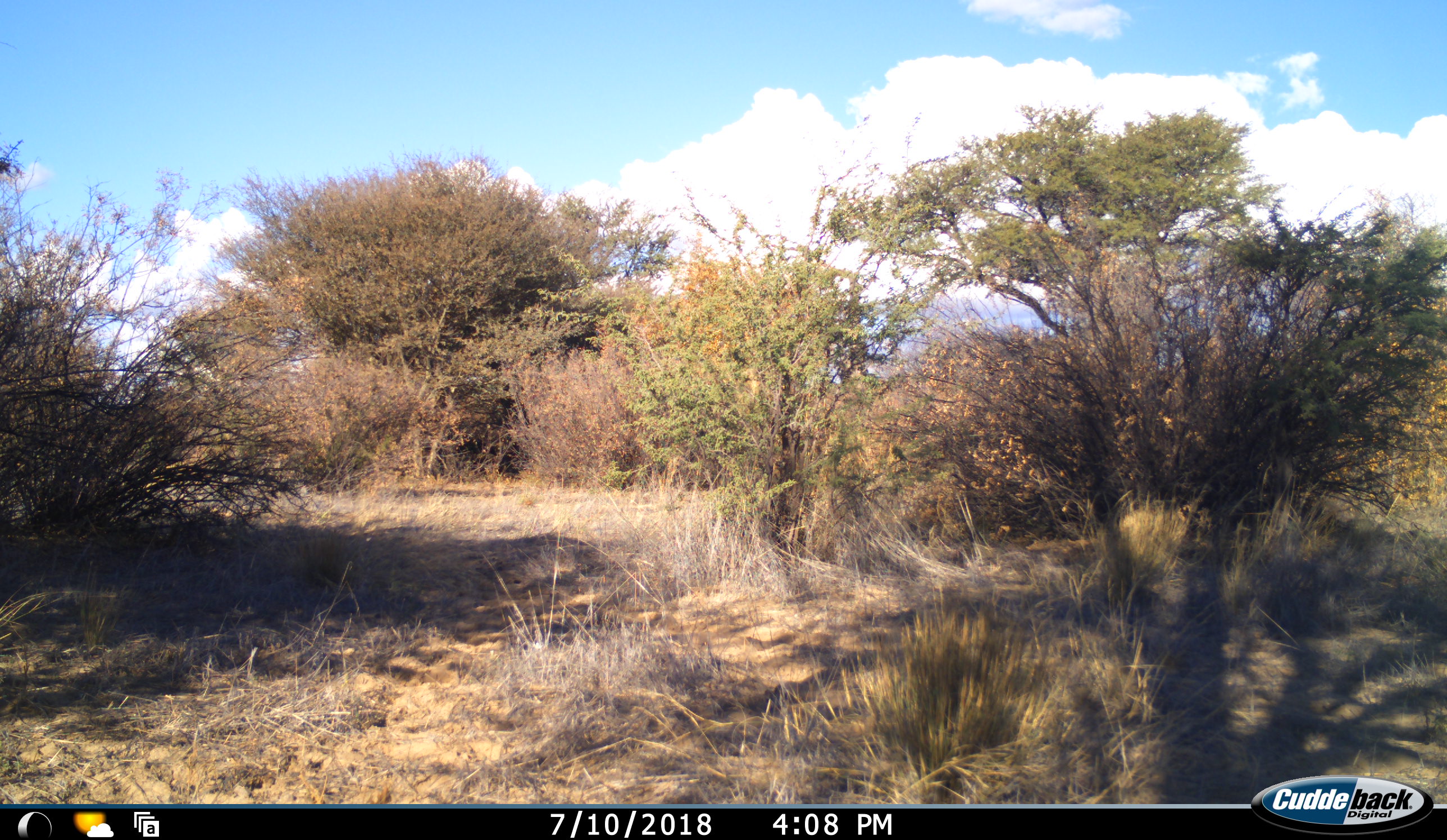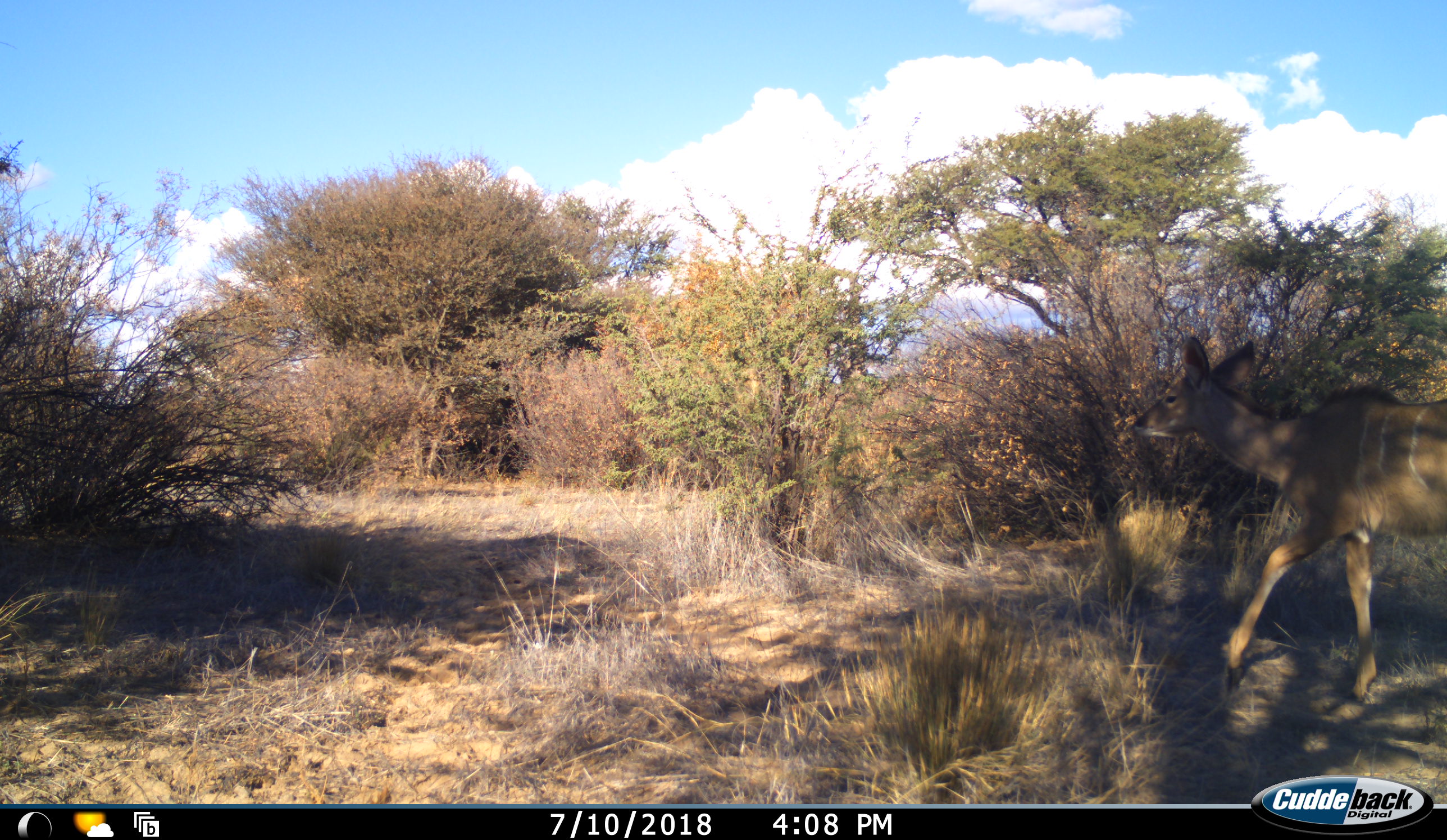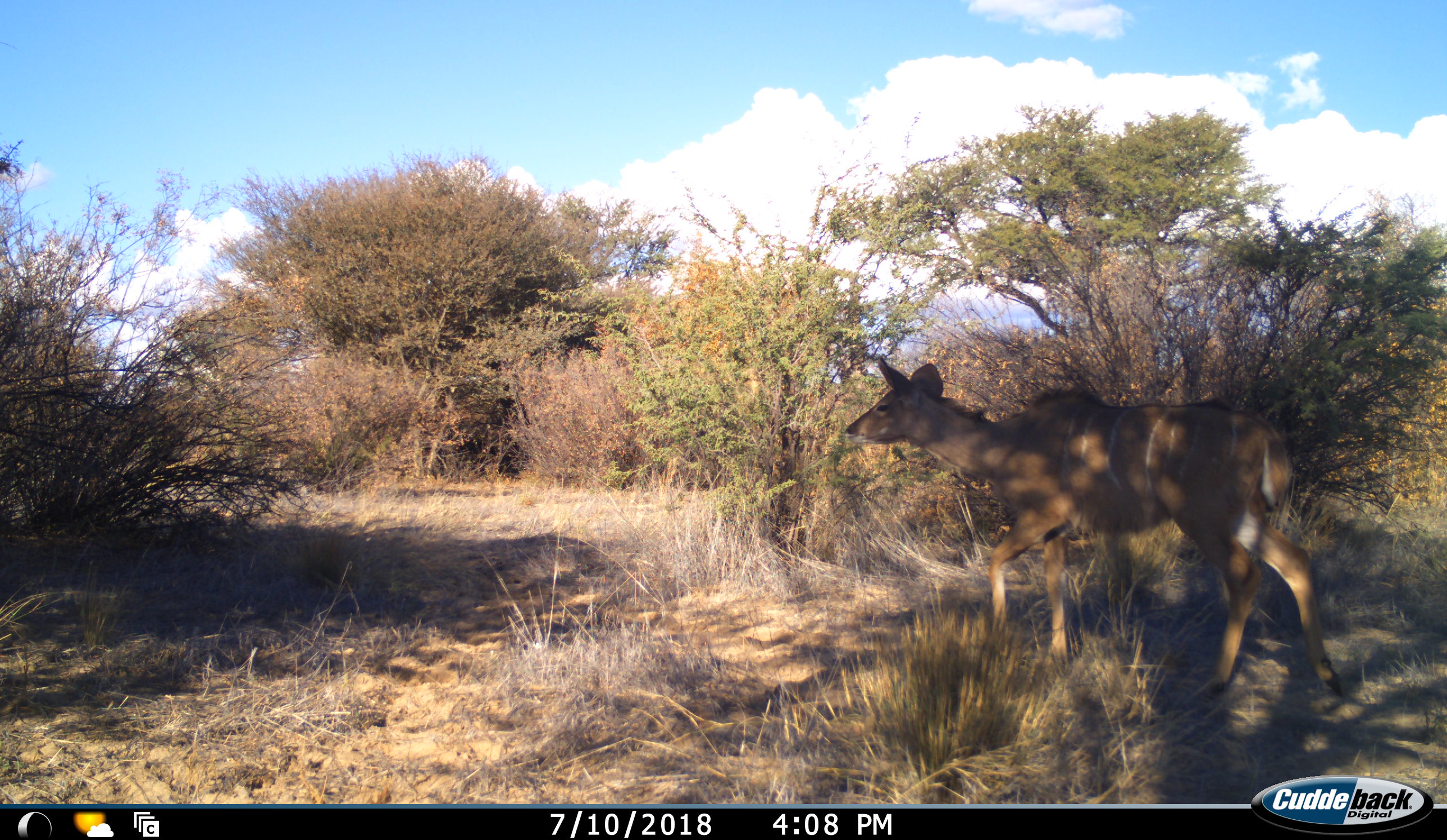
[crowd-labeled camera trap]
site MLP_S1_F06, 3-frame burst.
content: unidentified animal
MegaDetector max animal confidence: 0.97